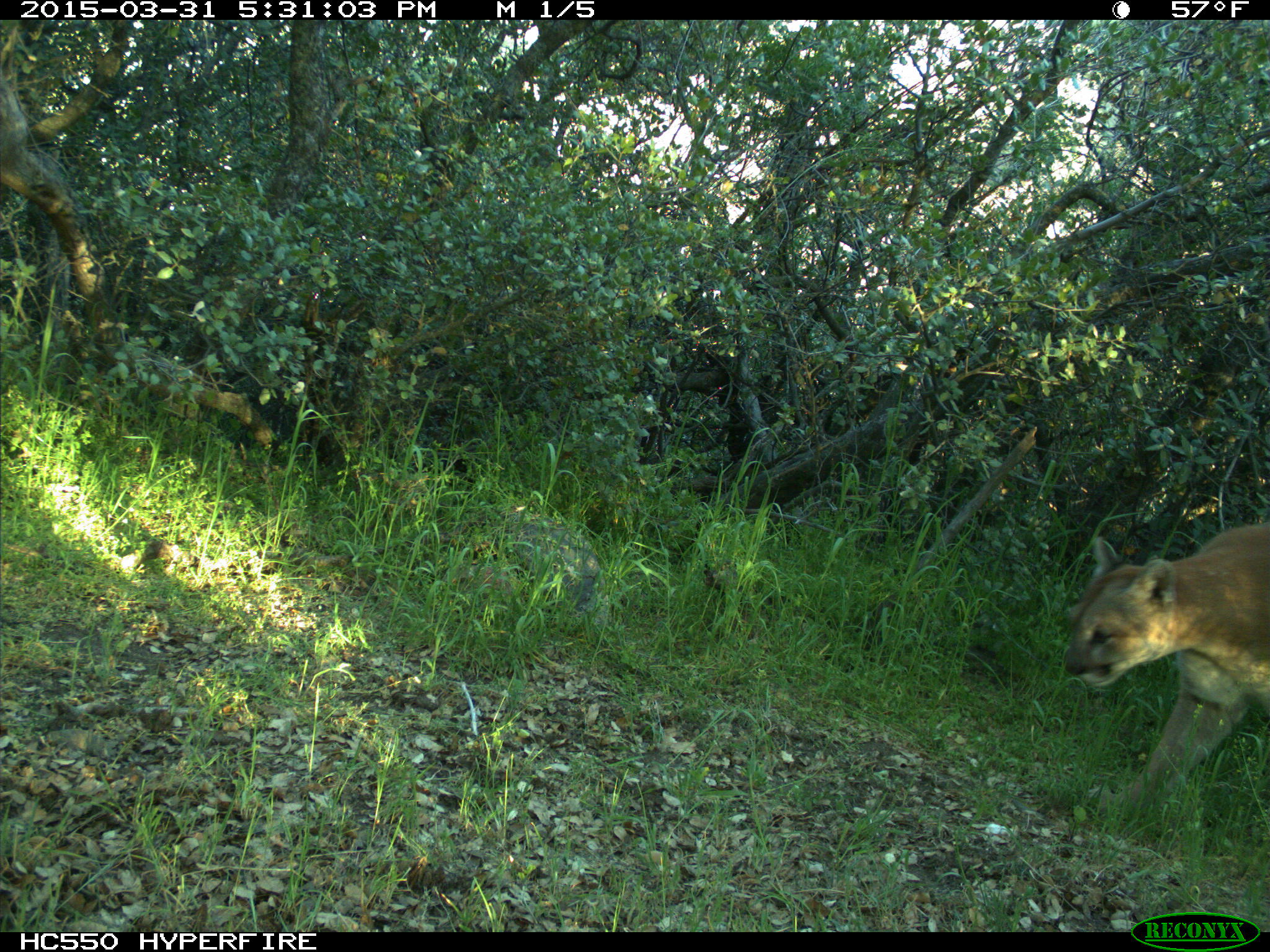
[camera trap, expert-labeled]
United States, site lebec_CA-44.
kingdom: Animalia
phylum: Chordata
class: Mammalia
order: Carnivora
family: Felidae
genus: Puma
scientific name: Puma concolor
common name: mountain lion